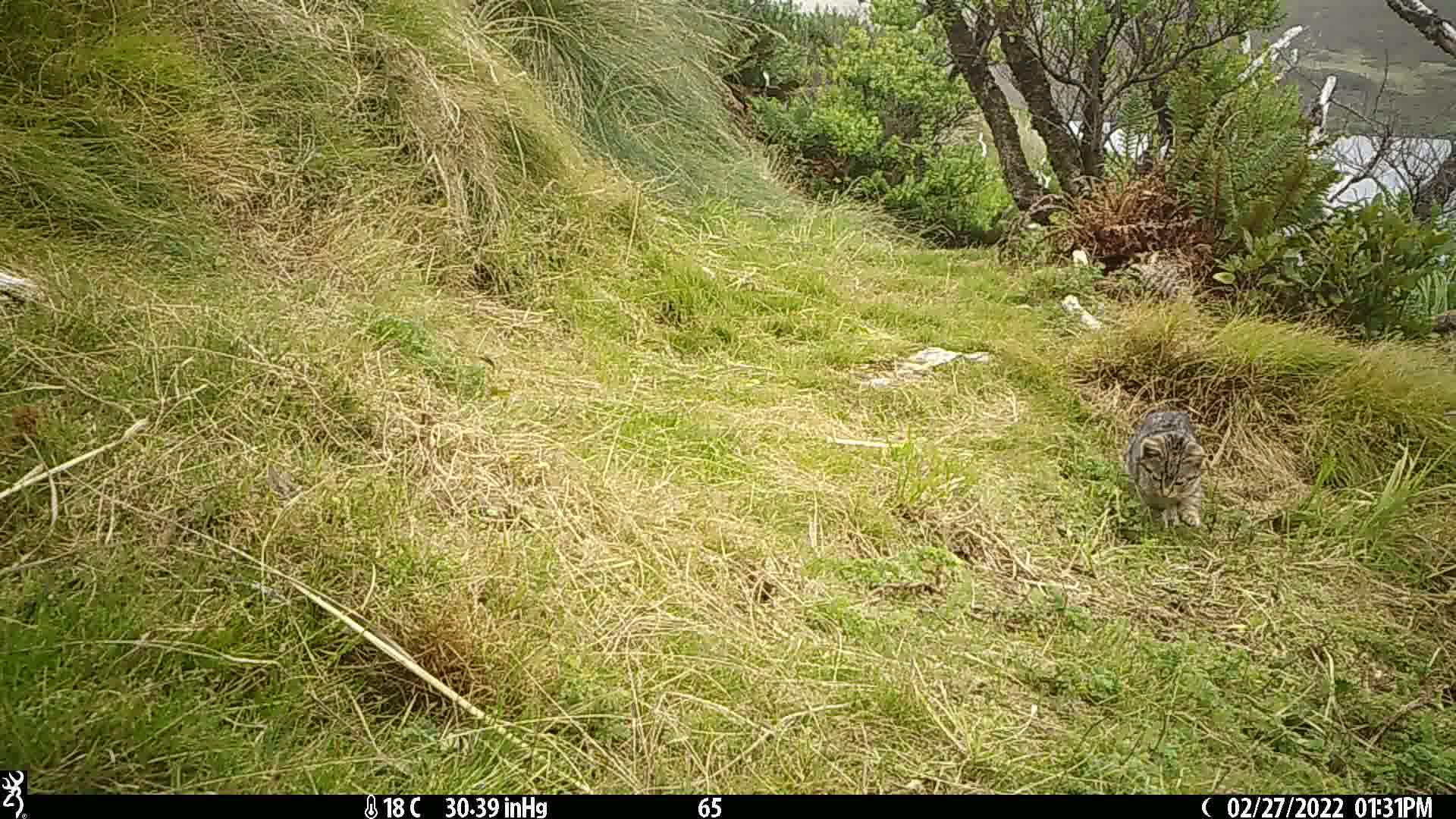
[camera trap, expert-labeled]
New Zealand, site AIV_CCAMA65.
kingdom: Animalia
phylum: Chordata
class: Mammalia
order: Carnivora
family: Felidae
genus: Felis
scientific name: Felis catus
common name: domestic cat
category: cat